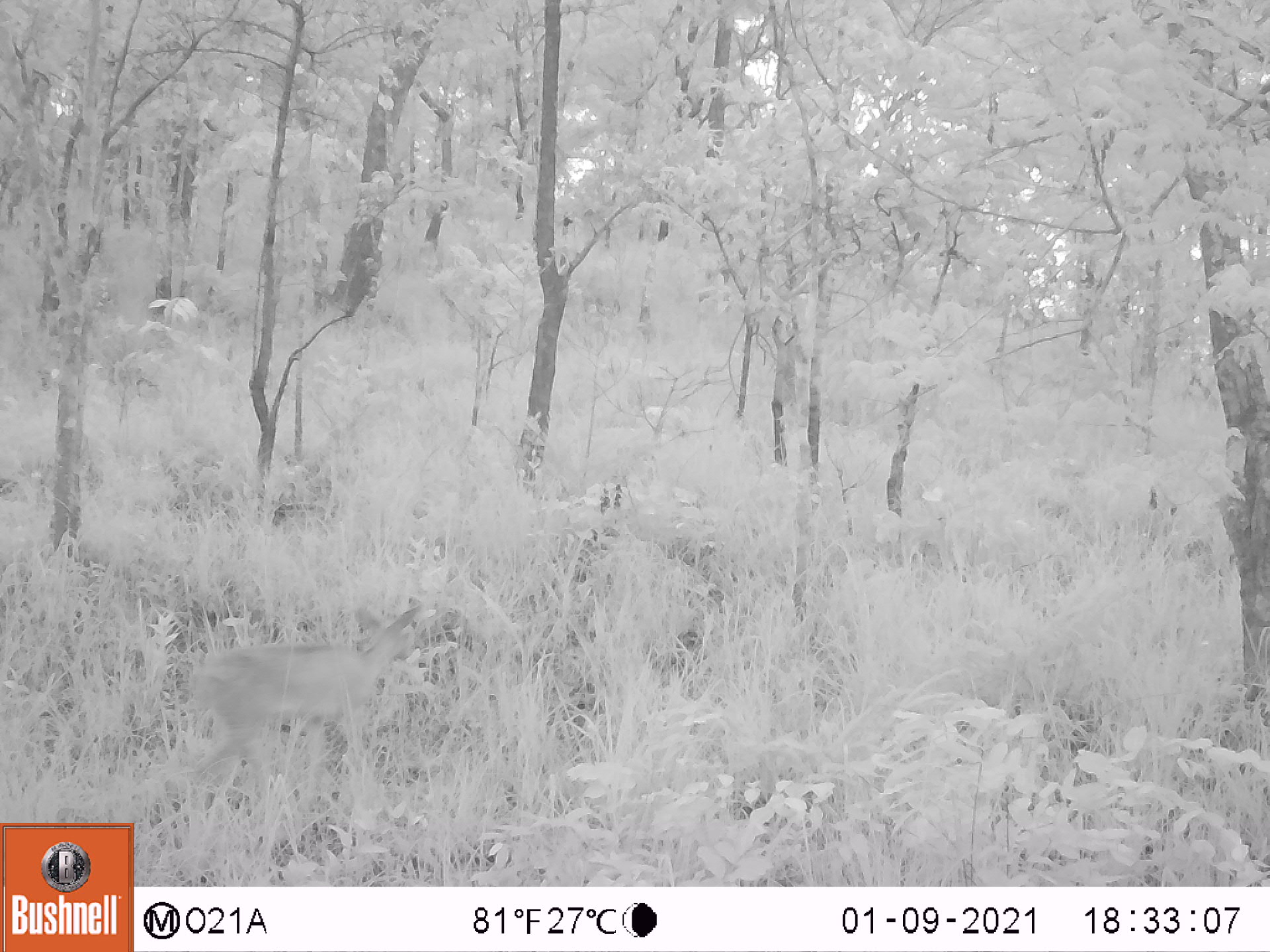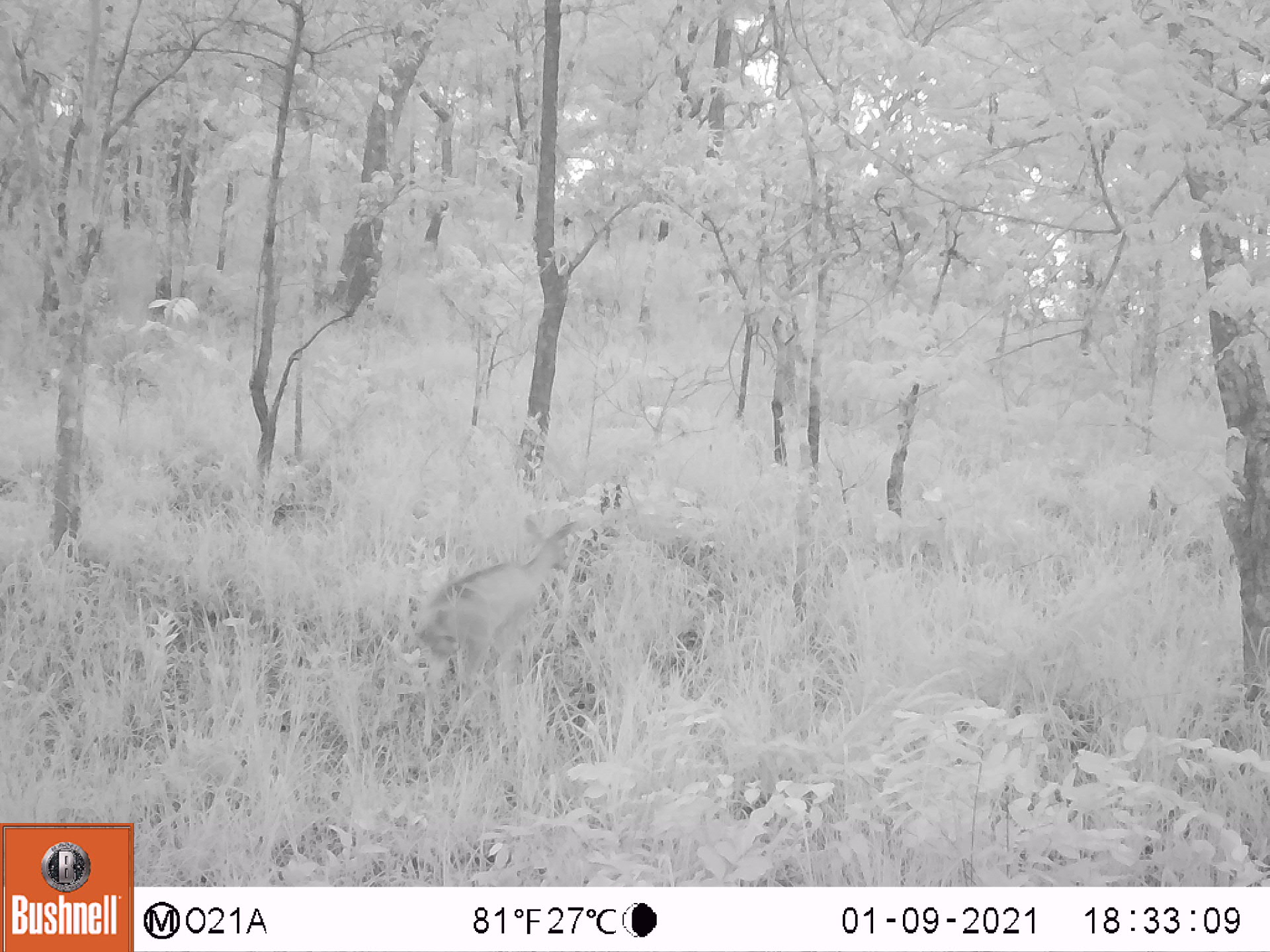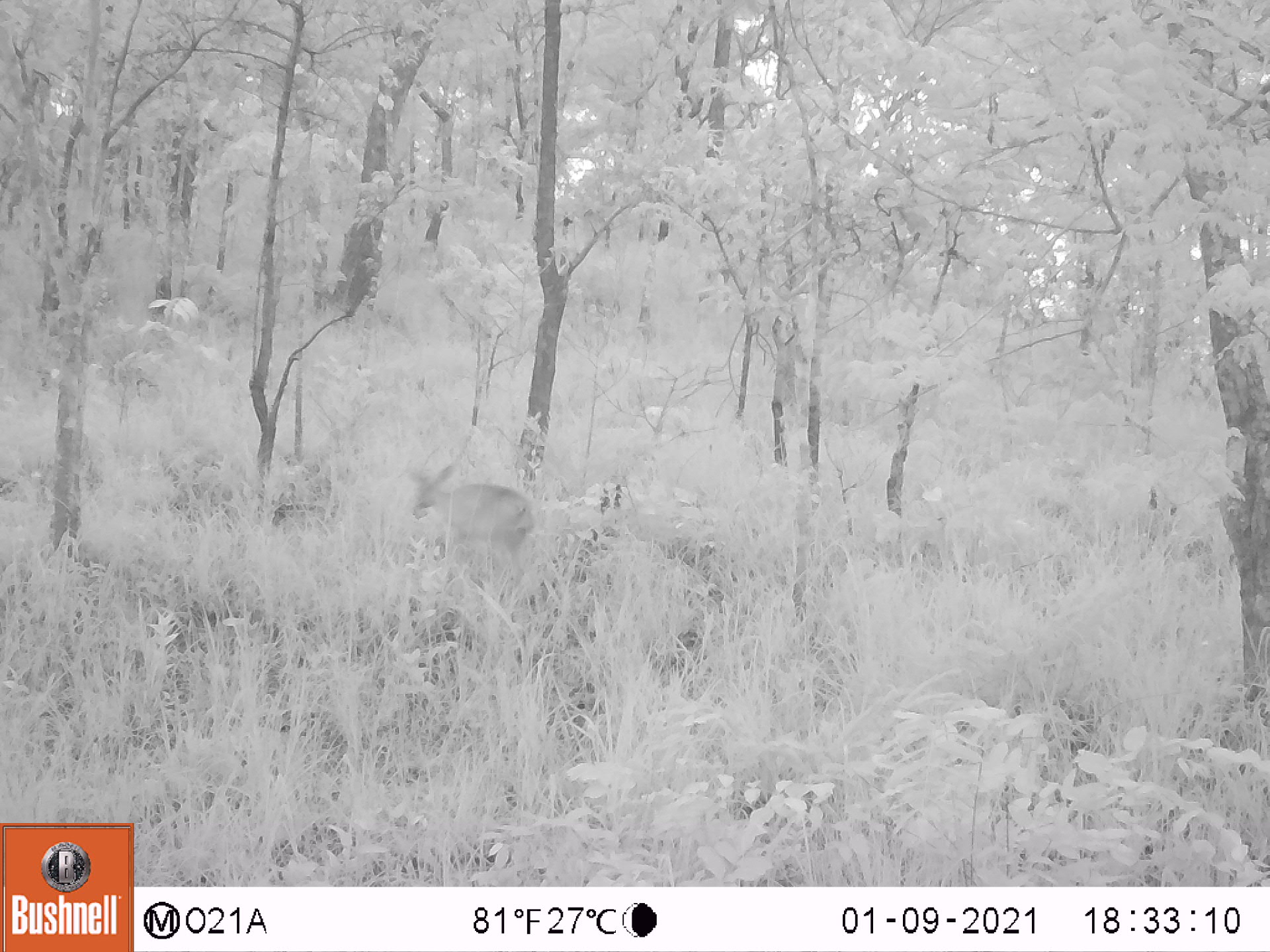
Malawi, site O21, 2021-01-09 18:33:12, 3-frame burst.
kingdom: Animalia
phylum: Chordata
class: Mammalia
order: Artiodactyla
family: Bovidae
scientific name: Antilopinae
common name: small antelope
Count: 1.